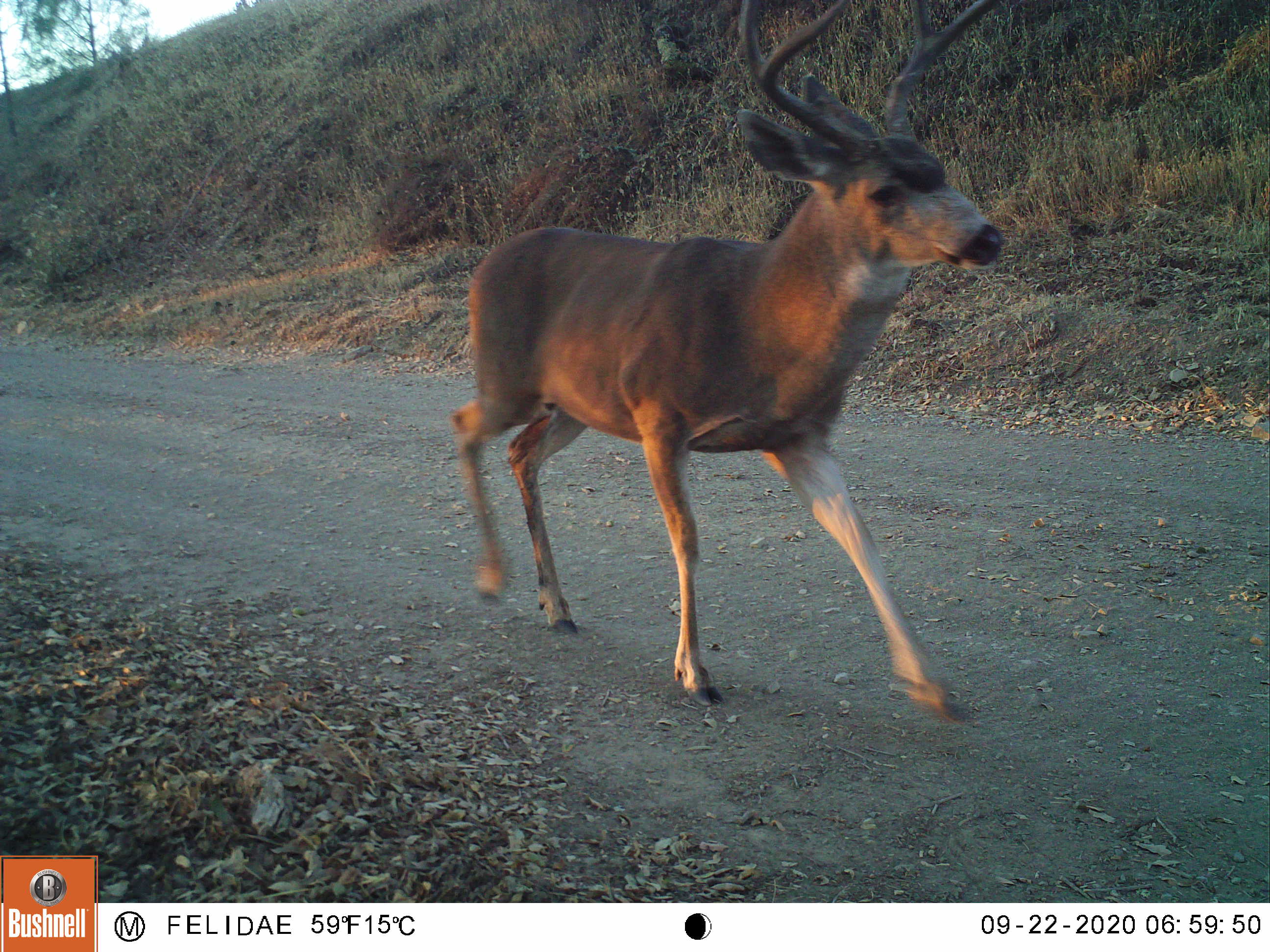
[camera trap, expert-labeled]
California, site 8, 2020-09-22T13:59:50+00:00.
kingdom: Animalia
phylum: Chordata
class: Mammalia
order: Artiodactyla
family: Cervidae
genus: Odocoileus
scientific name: Odocoileus hemionus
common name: mule deer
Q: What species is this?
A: Mule deer (Odocoileus hemionus).